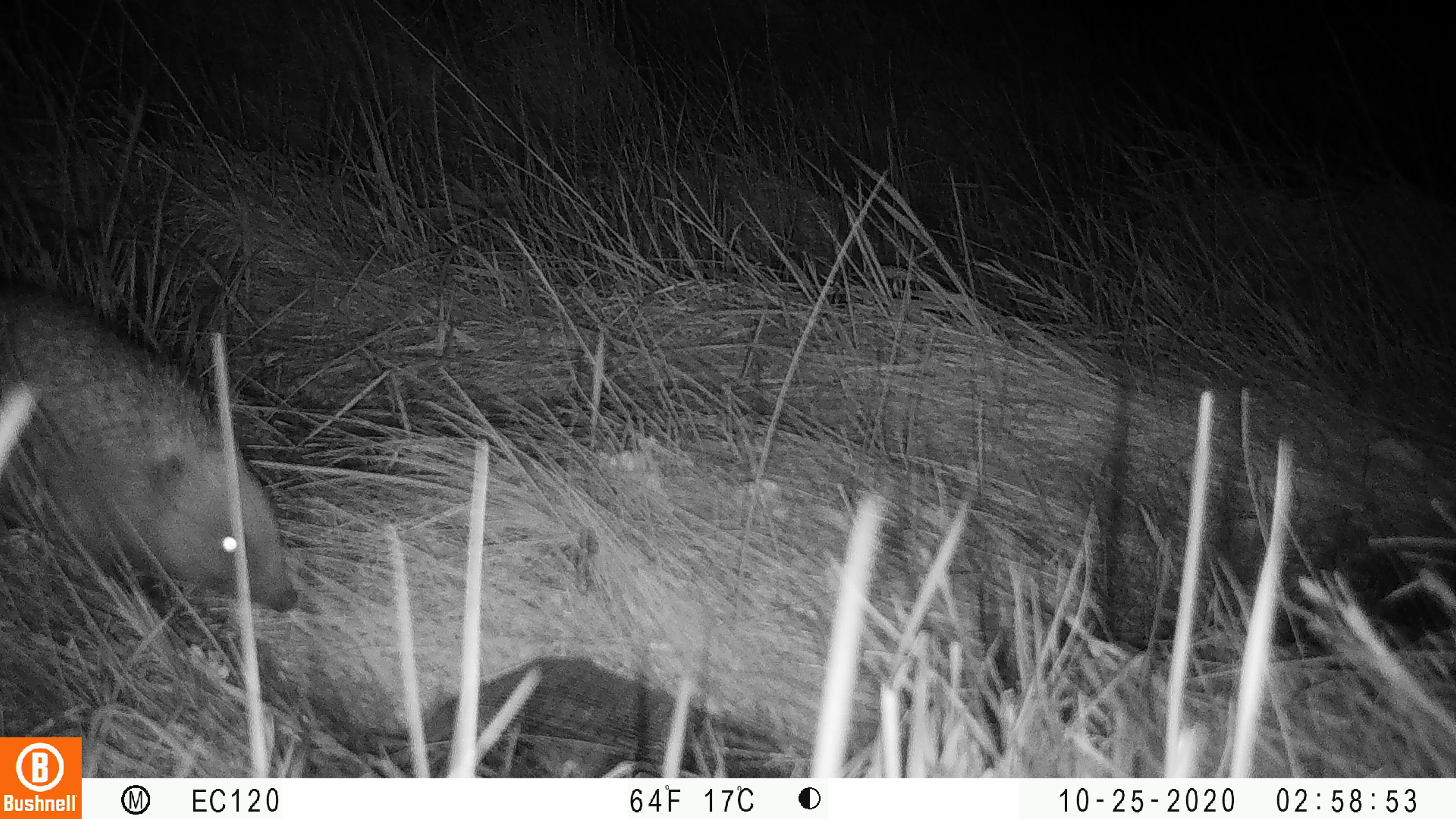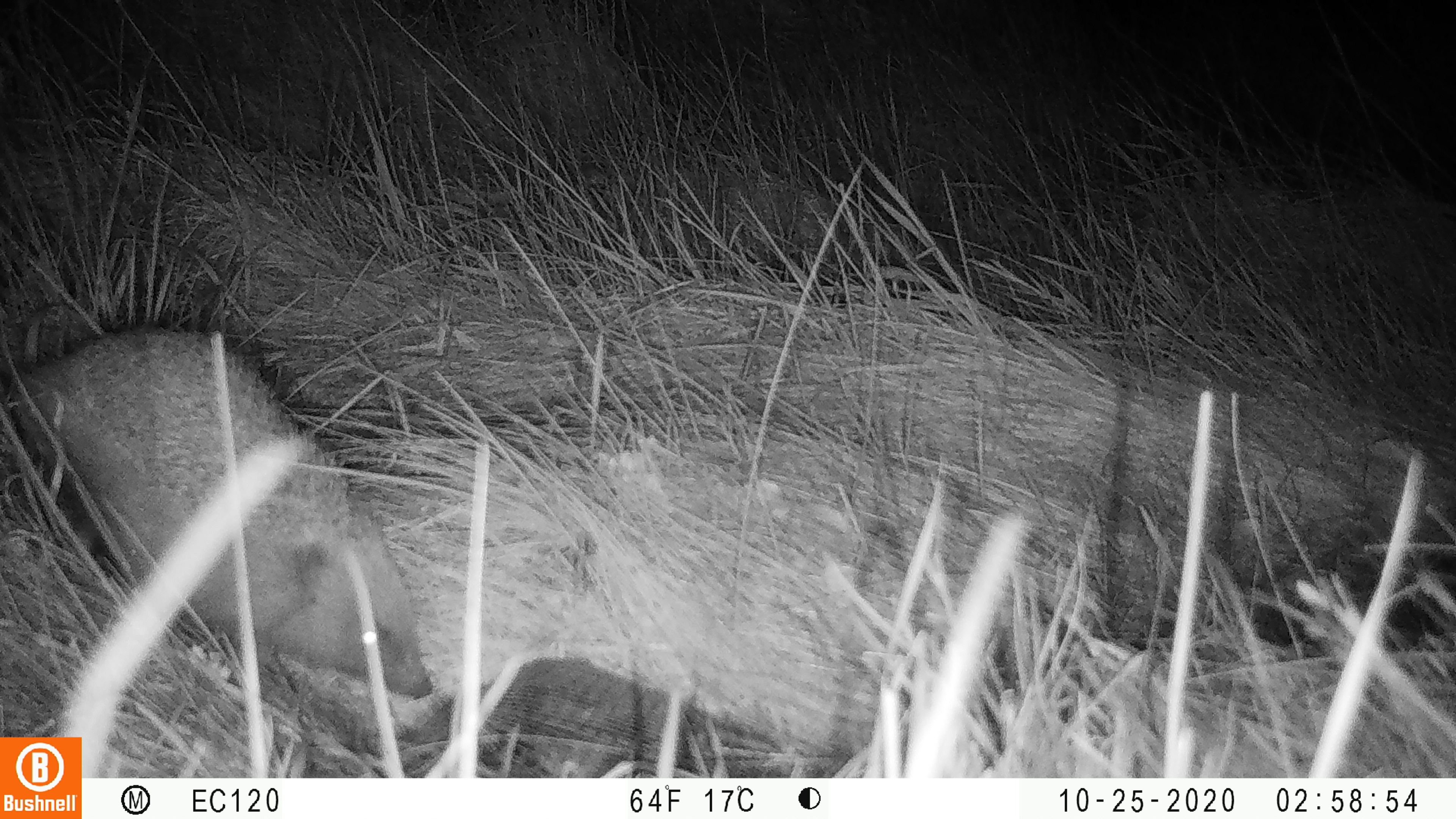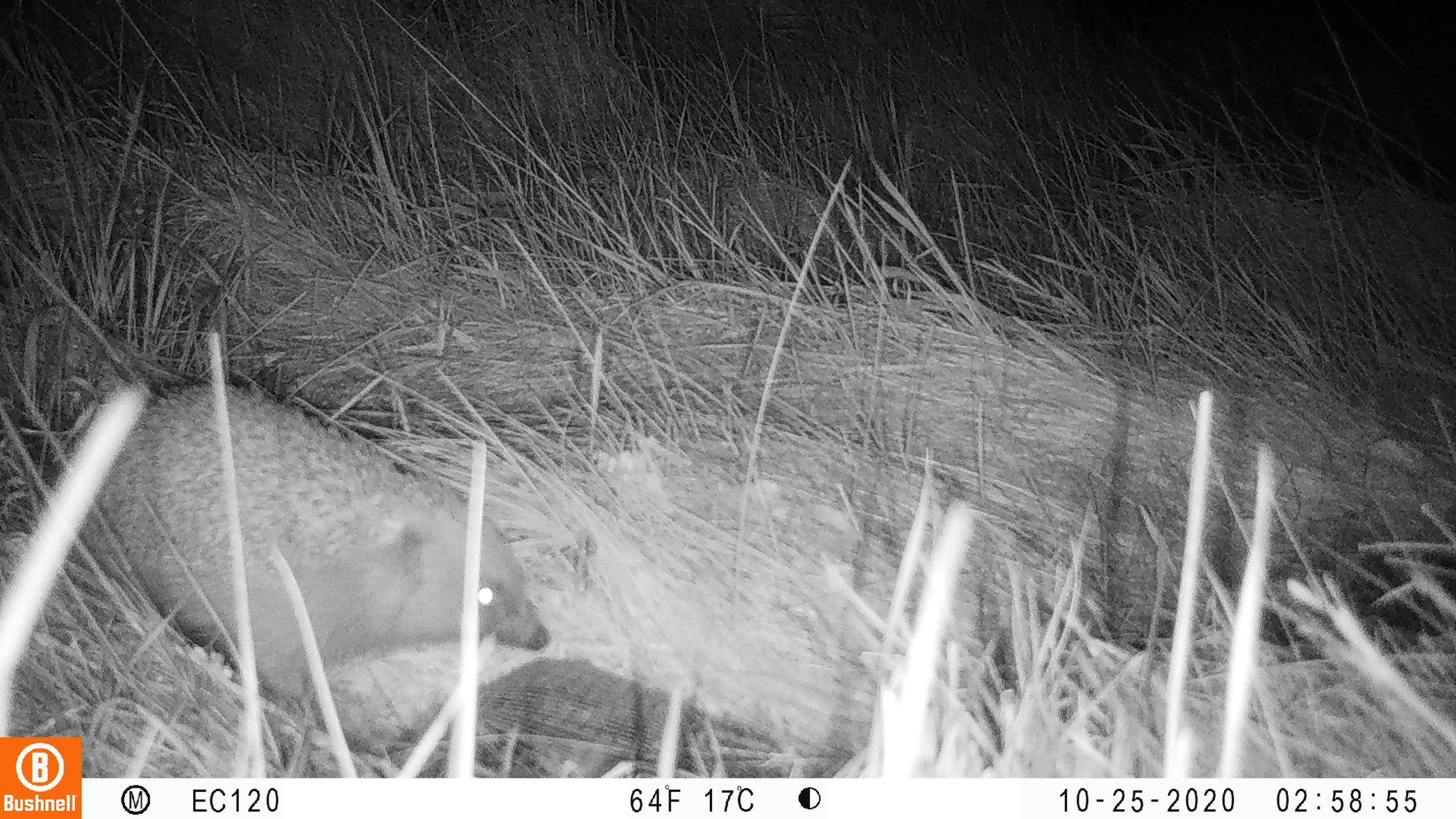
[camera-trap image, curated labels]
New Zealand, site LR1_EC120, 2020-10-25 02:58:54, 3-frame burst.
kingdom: Animalia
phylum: Chordata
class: Mammalia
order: Eulipotyphla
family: Erinaceidae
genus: Erinaceus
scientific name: Erinaceus europaeus europaeus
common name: european hedgehog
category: hedgehog